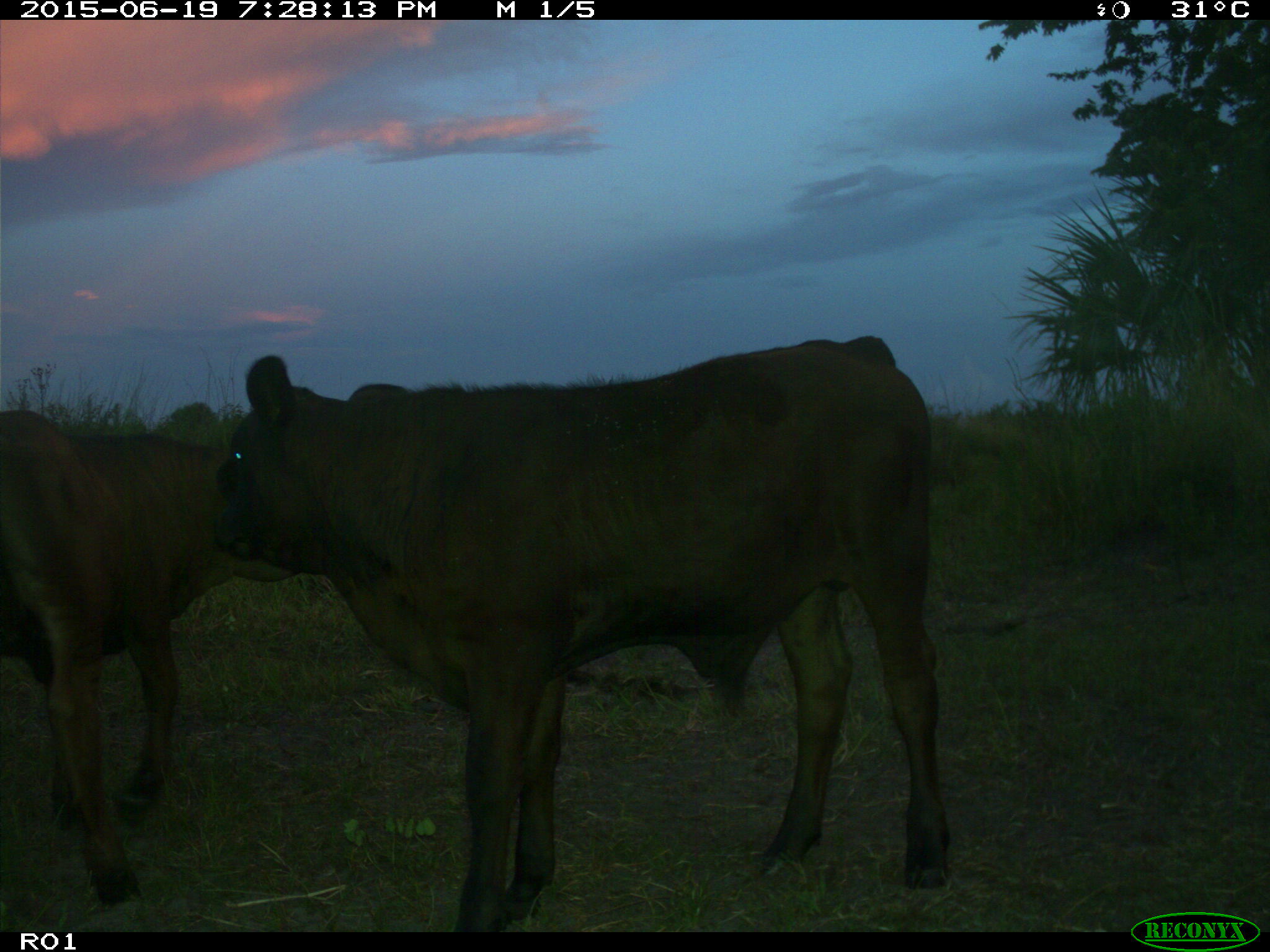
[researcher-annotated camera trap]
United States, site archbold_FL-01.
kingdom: Animalia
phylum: Chordata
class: Mammalia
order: Artiodactyla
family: Bovidae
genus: Bos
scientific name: Bos taurus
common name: domestic cow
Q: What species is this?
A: Bos taurus (domestic cow).